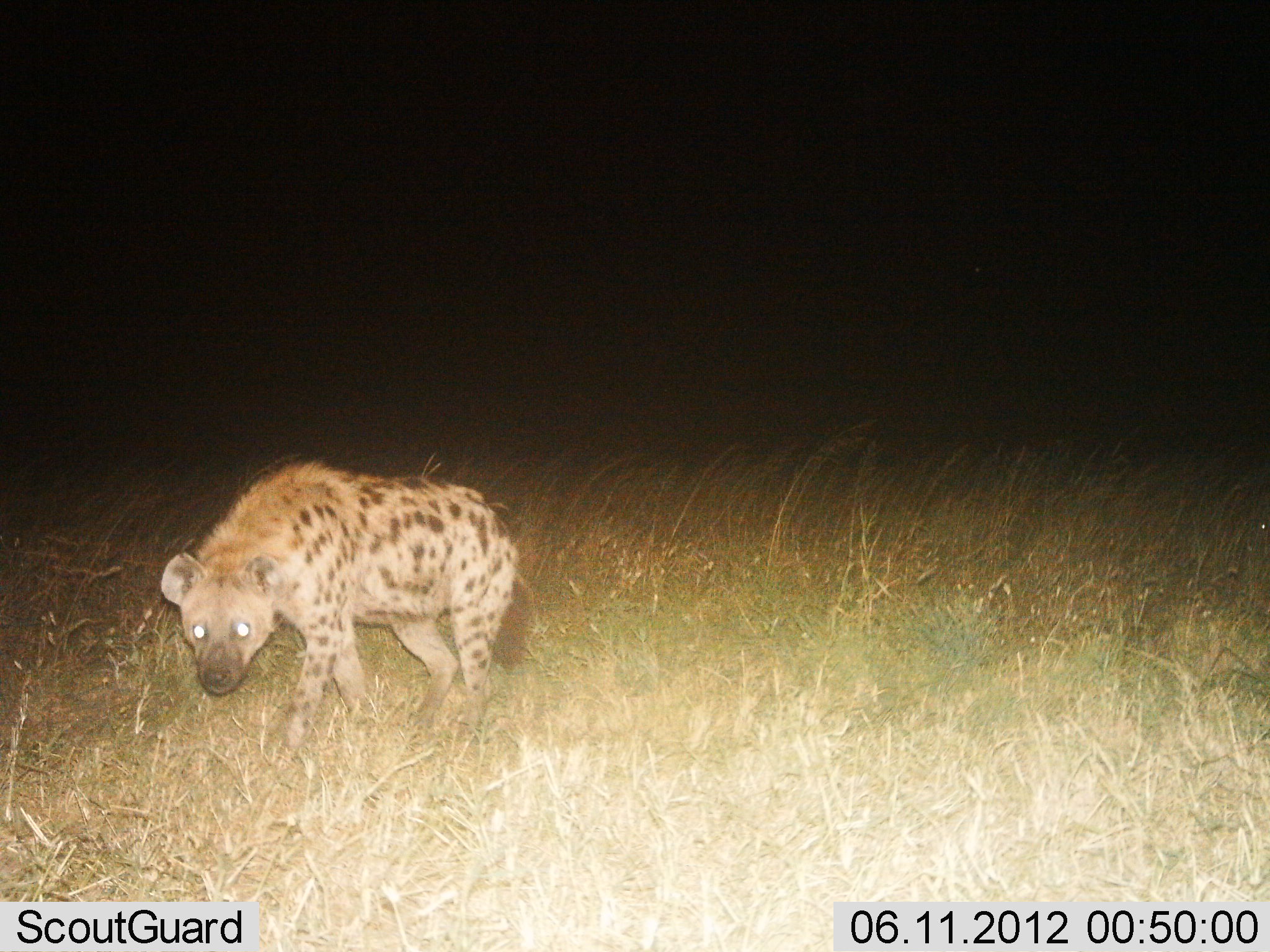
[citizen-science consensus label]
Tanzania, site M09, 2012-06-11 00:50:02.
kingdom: Animalia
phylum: Chordata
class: Mammalia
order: Carnivora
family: Hyaenidae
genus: Crocuta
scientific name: Crocuta crocuta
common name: spotted hyena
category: hyenaspotted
Hyenaspotted (spotted hyena) (Crocuta crocuta), count 1. Behavior (volunteer vote fractions): standing 0%, resting 0%, moving 100%, interacting 0%. Young present (vote fraction): 0%. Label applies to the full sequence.